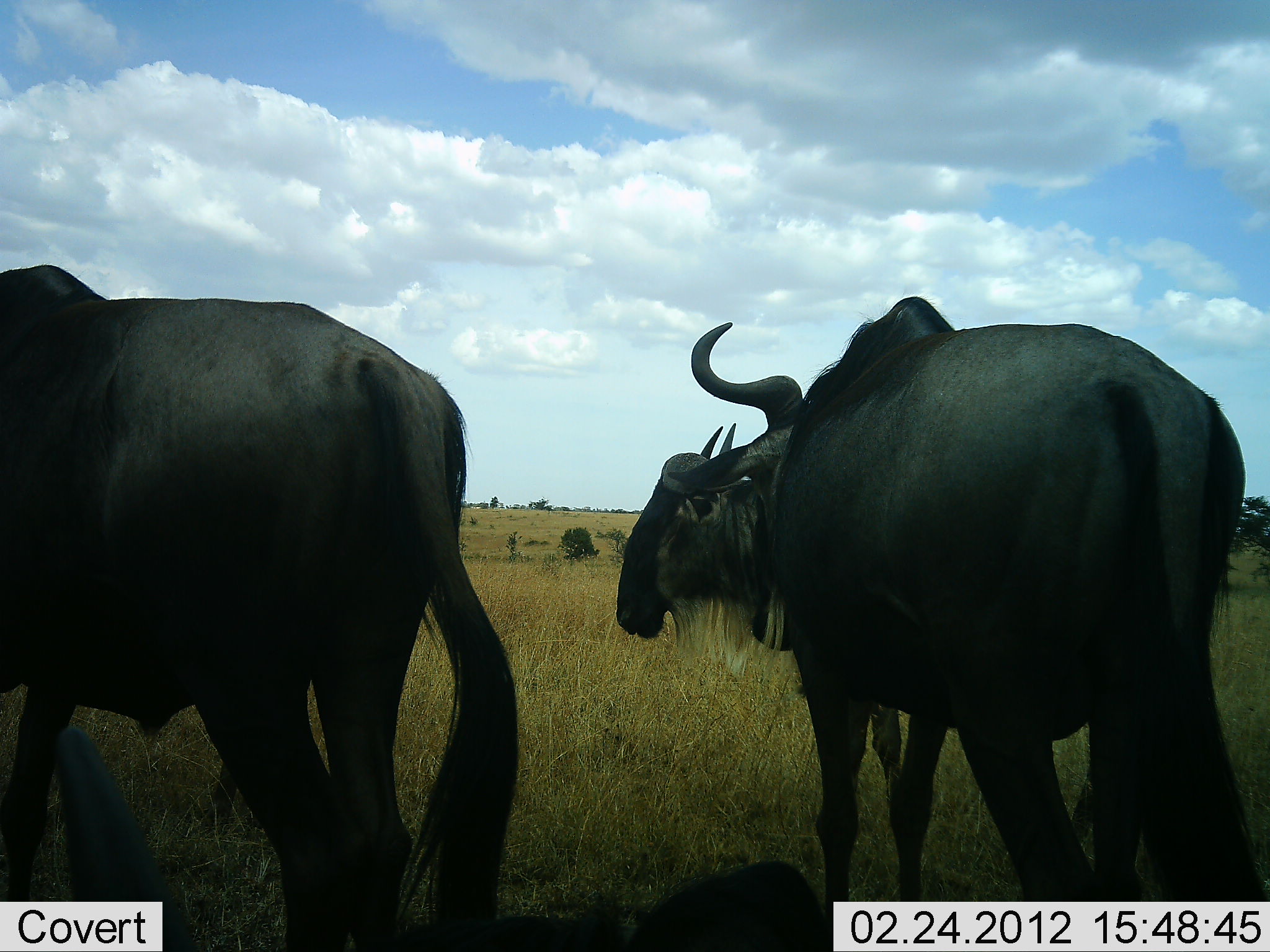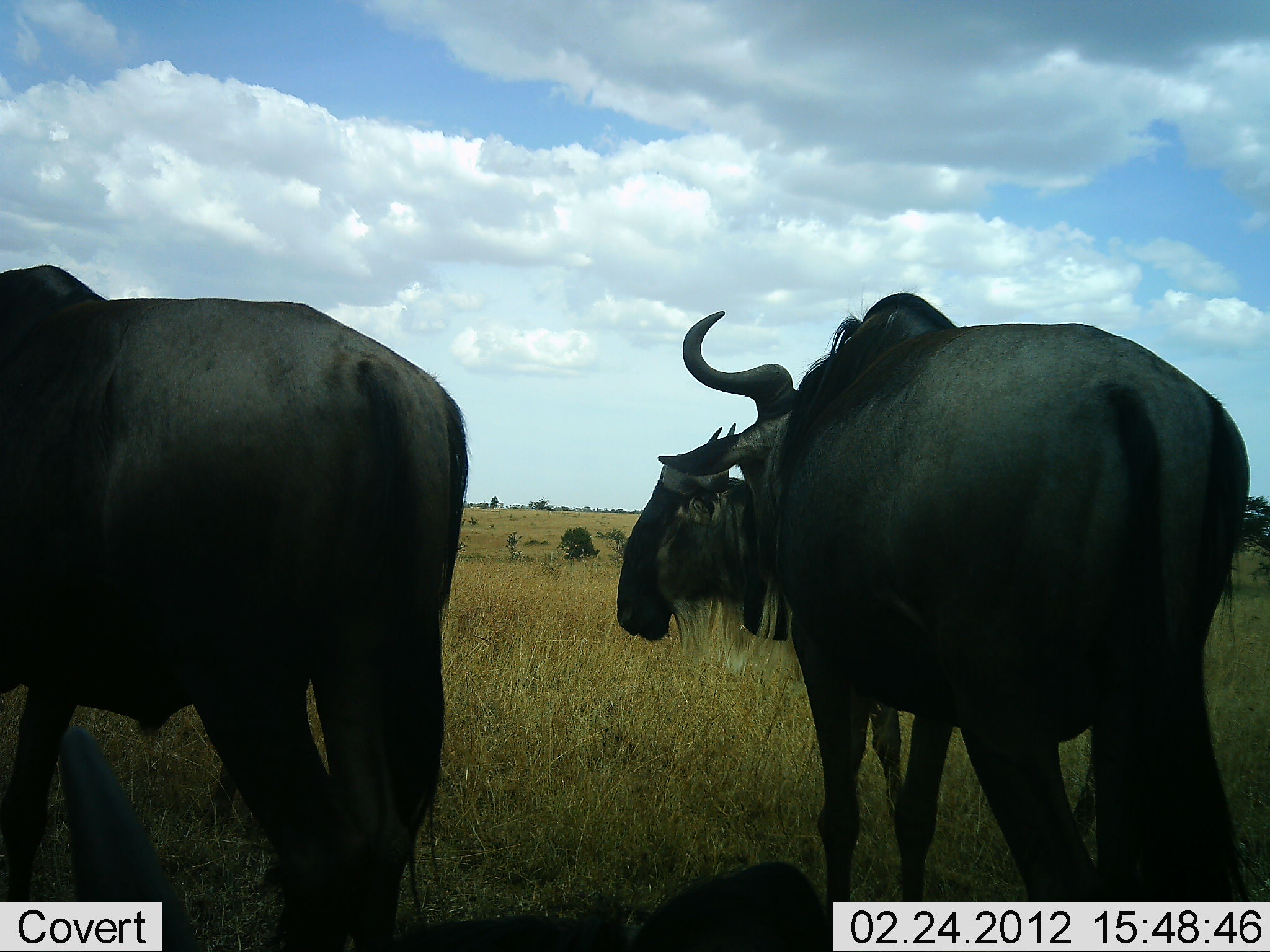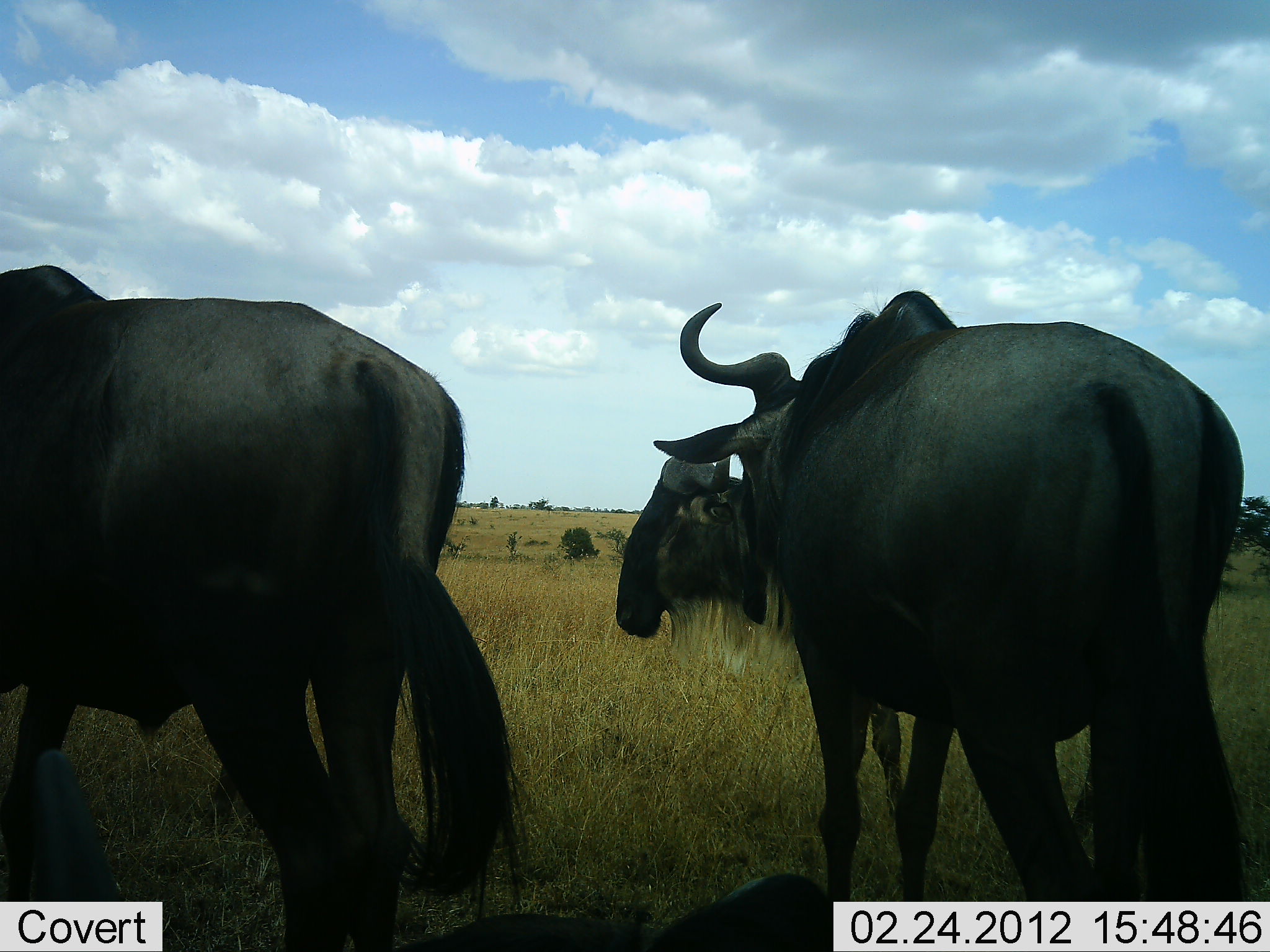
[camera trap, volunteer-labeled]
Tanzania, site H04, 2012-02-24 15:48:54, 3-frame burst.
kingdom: Animalia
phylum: Chordata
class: Mammalia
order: Artiodactyla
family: Bovidae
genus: Connochaetes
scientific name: Connochaetes taurinus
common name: blue wildebeest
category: wildebeest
Wildebeest (blue wildebeest) (Connochaetes taurinus), count 3. Behavior (volunteer vote fractions): standing 94%, resting 29%, moving 6%, interacting 0%. Young present (vote fraction): 6%. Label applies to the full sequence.